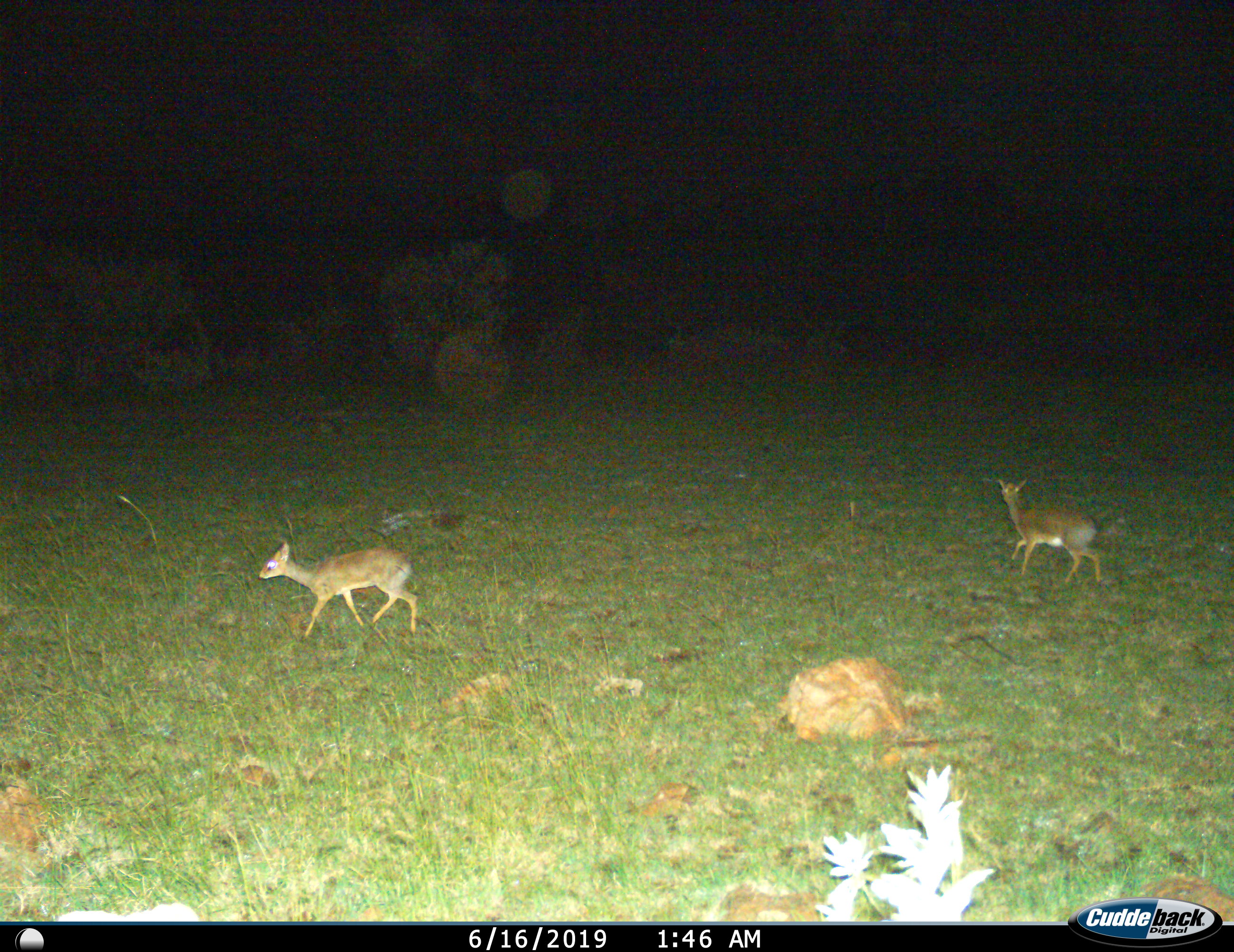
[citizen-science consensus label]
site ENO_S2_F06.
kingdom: Animalia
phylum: Chordata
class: Mammalia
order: Artiodactyla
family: Bovidae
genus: Madoqua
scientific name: Madoqua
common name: dik-dik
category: dikdik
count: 2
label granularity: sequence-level